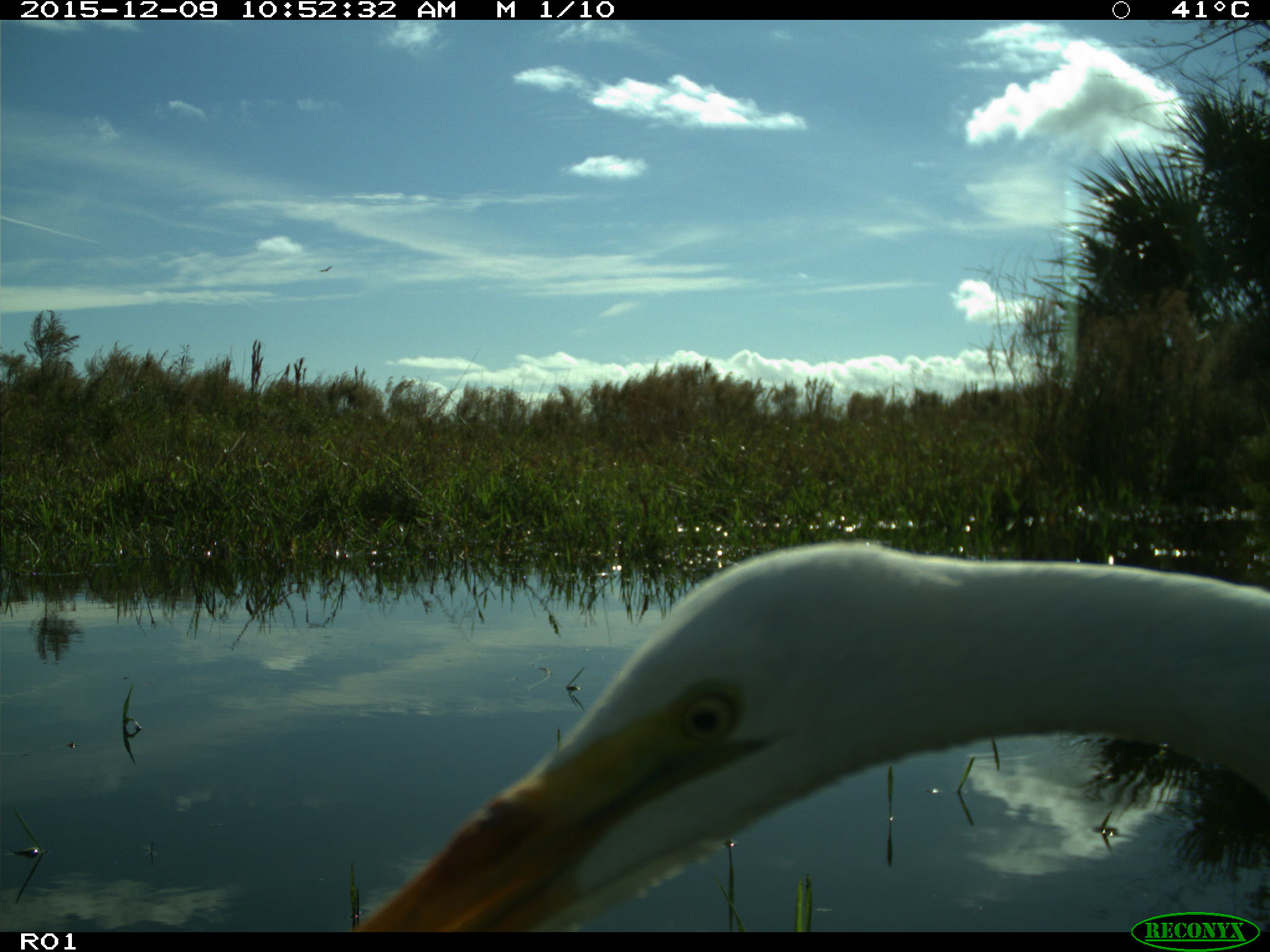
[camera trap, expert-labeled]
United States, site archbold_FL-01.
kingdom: Animalia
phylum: Chordata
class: Aves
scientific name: Aves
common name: birds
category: unidentified bird